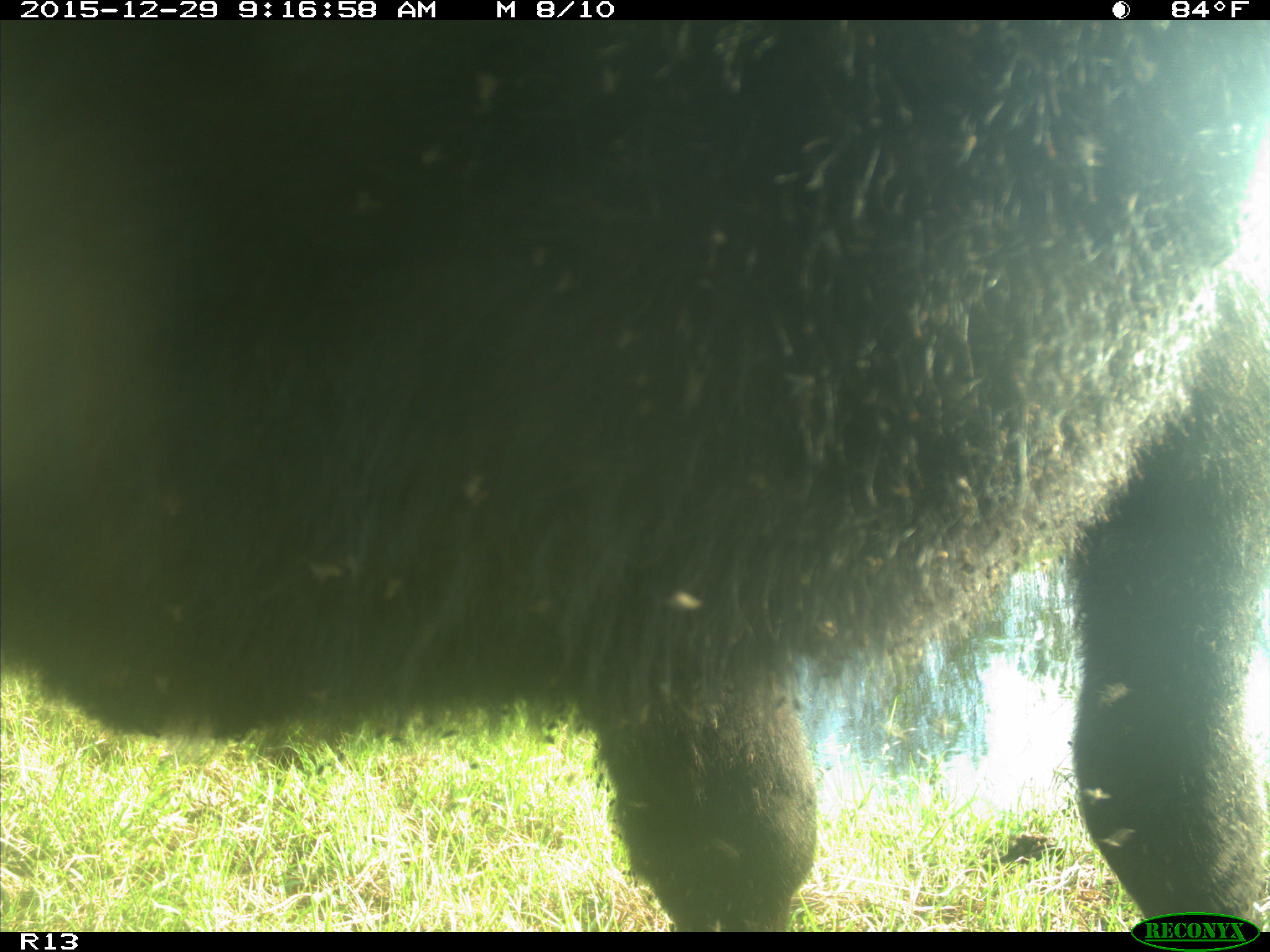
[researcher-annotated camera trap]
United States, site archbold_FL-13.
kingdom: Animalia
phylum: Chordata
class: Mammalia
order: Artiodactyla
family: Bovidae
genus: Bos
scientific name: Bos taurus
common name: domestic cow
Bos taurus (domestic cow).